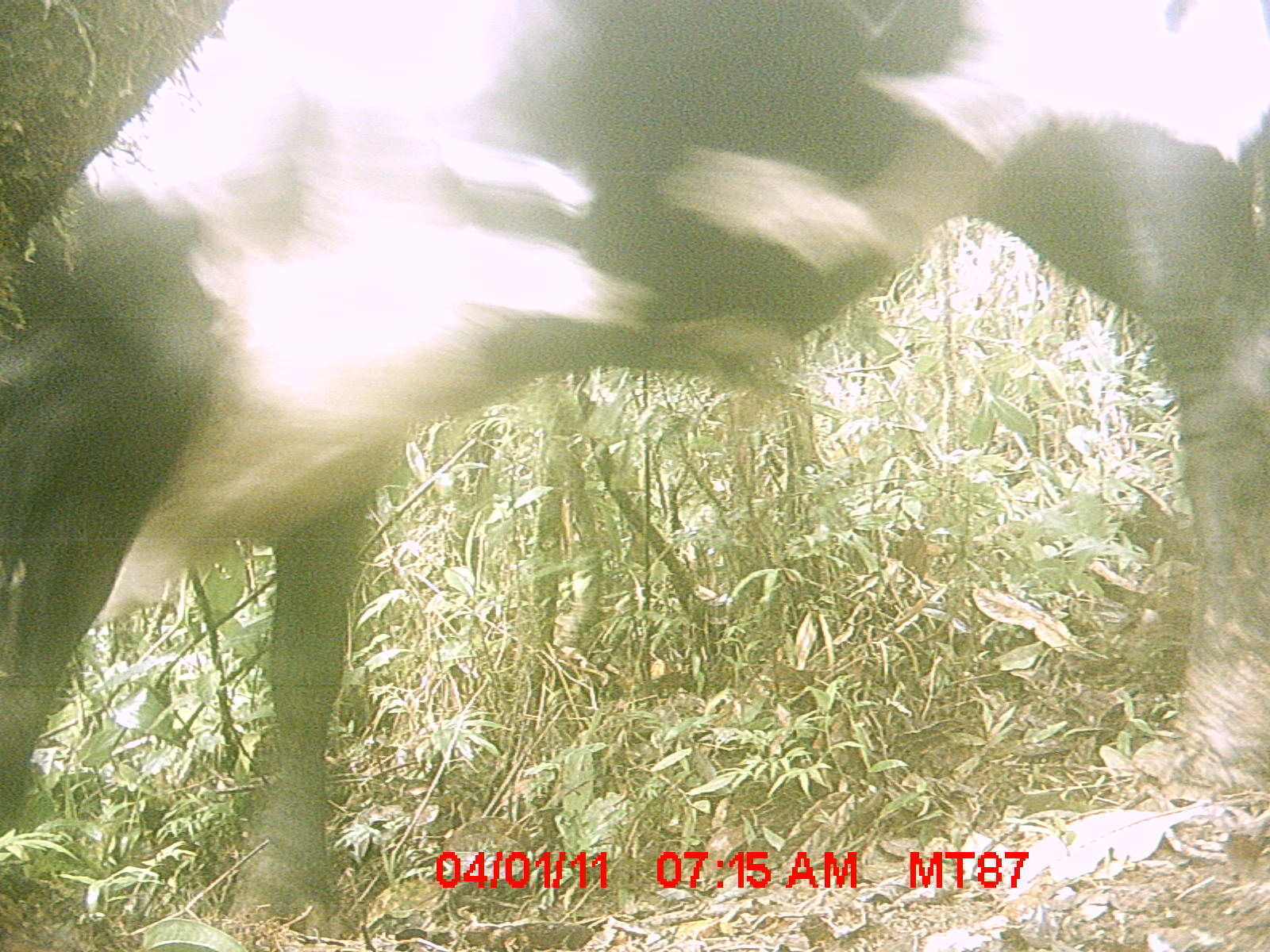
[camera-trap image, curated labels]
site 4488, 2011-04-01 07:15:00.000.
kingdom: Animalia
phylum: Chordata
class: Mammalia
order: Artiodactyla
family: Bovidae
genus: Bos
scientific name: Bos taurus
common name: domestic cattle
Bos taurus (domestic cattle), count 2.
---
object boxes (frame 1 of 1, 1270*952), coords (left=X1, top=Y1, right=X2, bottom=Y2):
bos taurus: (left=0, top=0, right=1266, bottom=951)